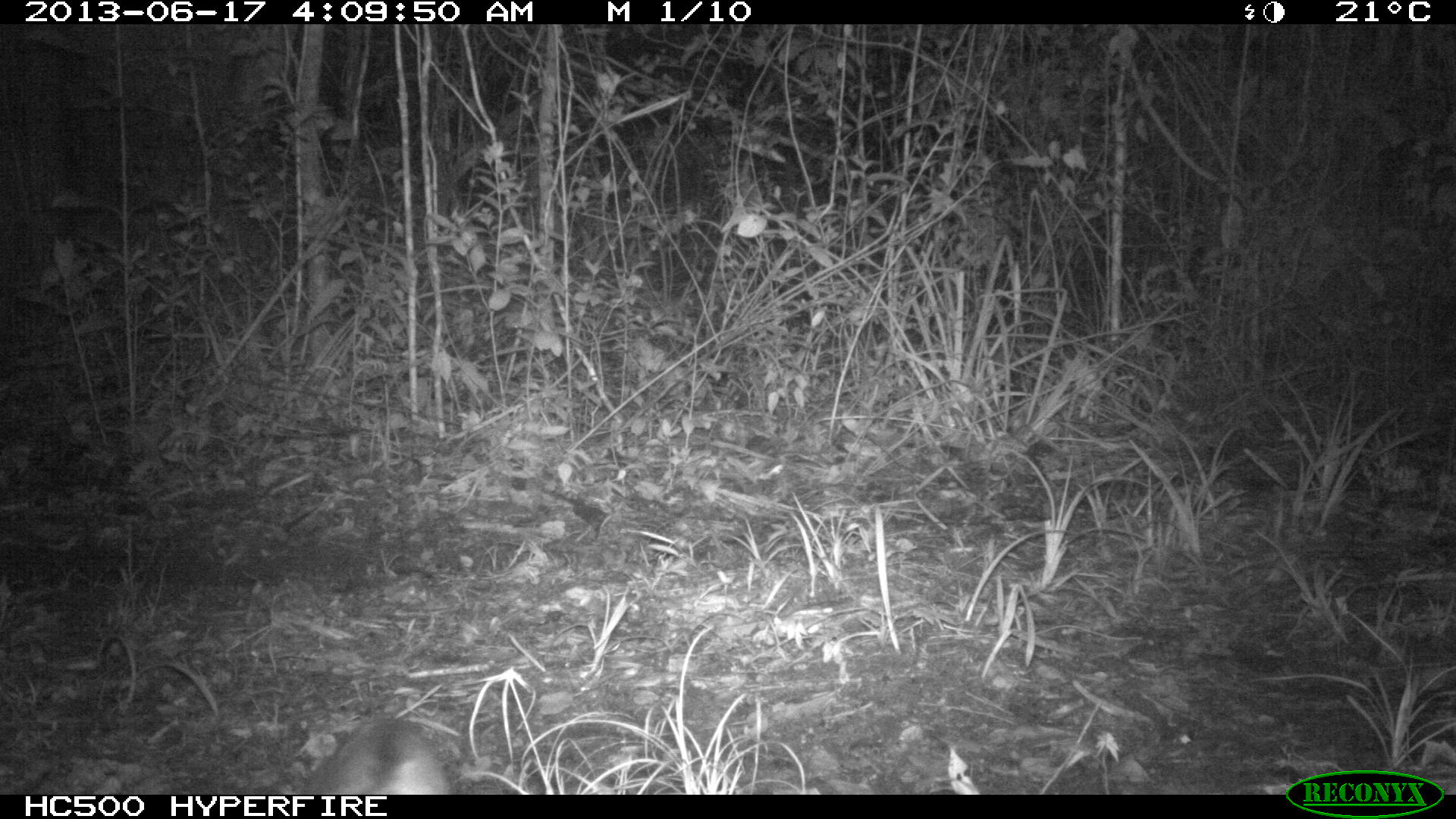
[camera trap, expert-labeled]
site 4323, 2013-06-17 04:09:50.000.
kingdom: Animalia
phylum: Chordata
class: Mammalia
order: Didelphimorphia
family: Didelphidae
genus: Philander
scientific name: Philander opossum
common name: gray four-eyed opossum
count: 1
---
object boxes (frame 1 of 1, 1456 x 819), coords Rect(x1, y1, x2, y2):
philander opossum: Rect(301, 716, 454, 795)